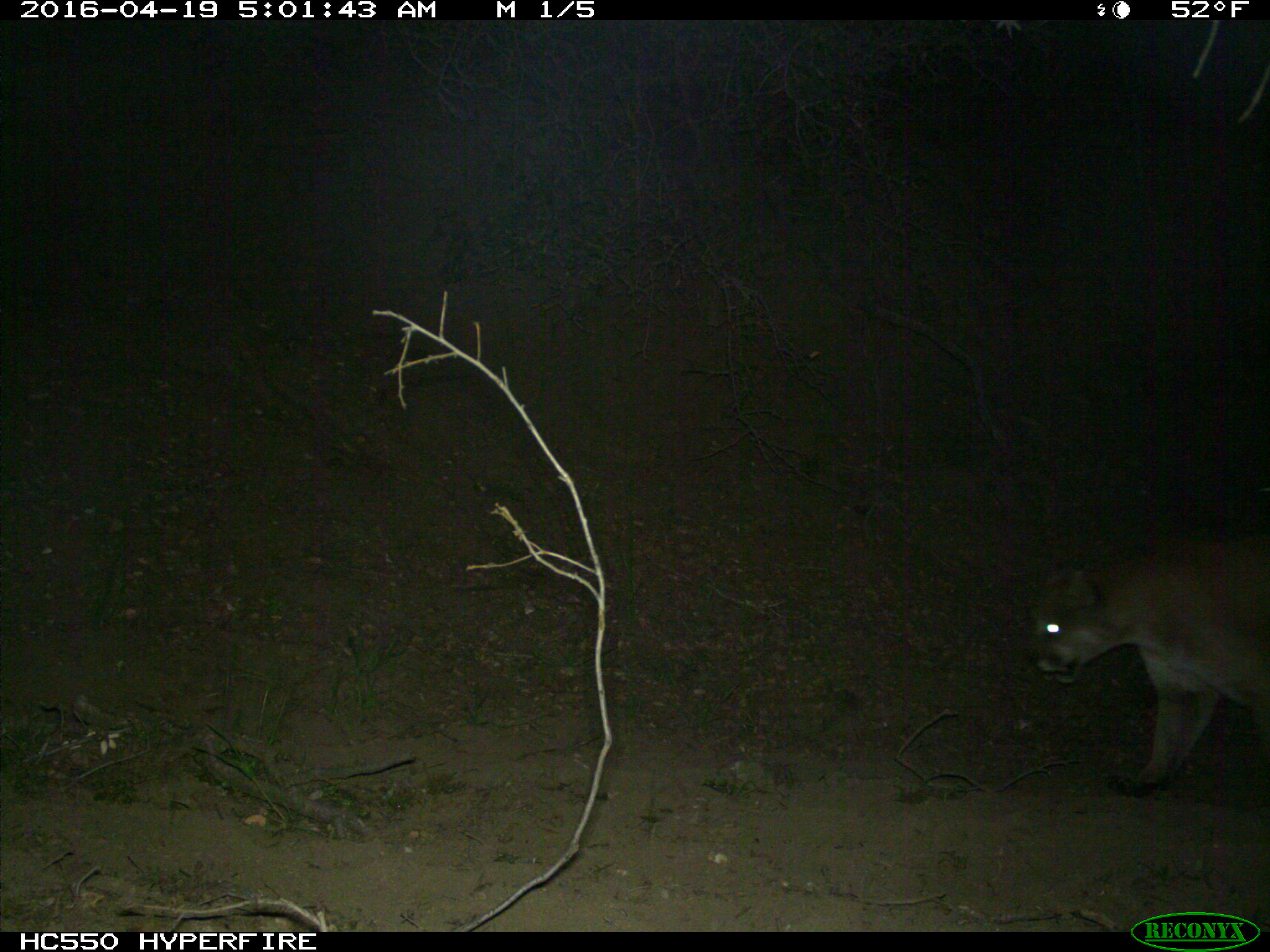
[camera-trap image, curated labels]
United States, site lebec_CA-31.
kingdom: Animalia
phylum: Chordata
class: Mammalia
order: Carnivora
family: Felidae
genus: Puma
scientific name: Puma concolor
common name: mountain lion